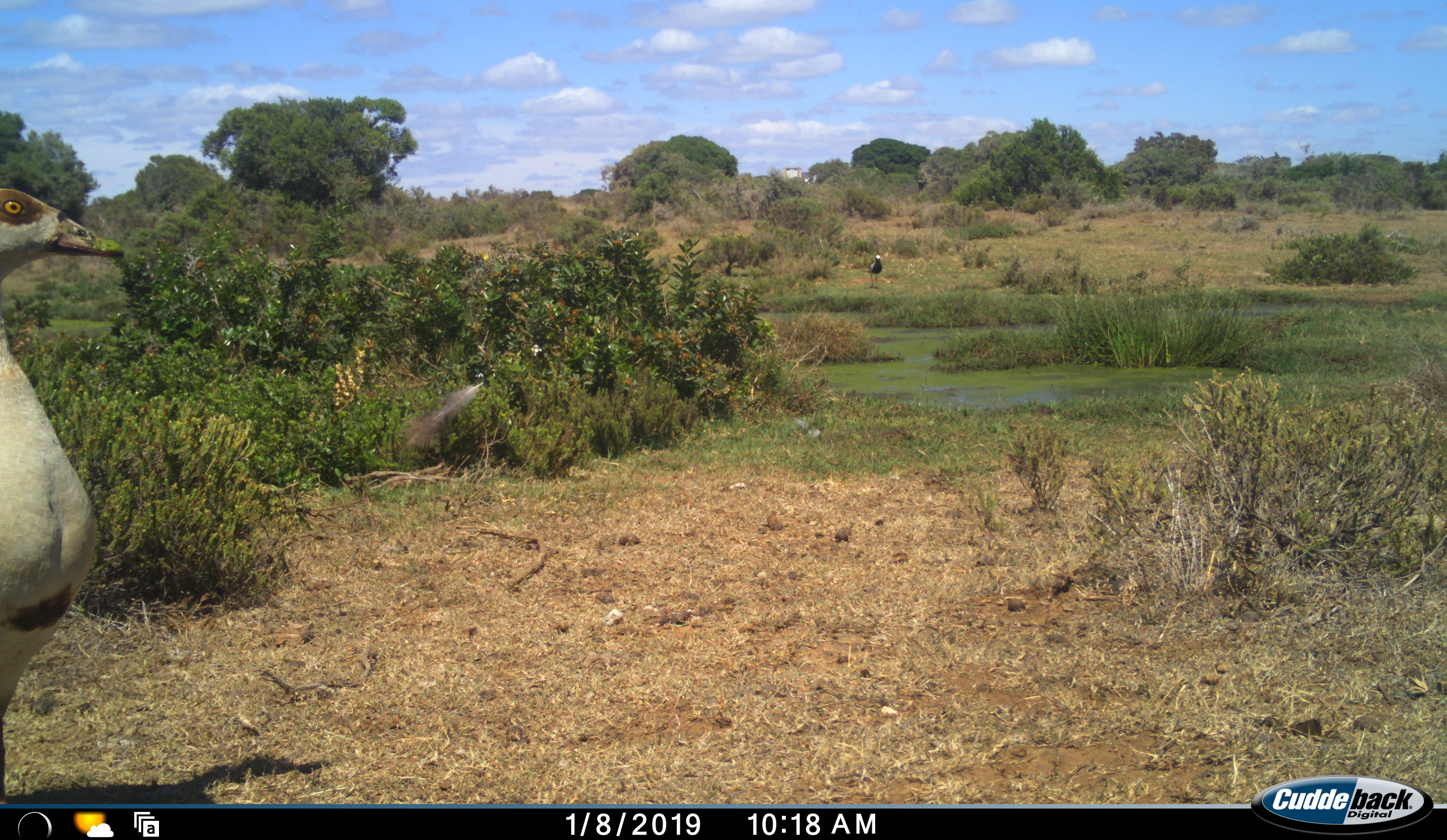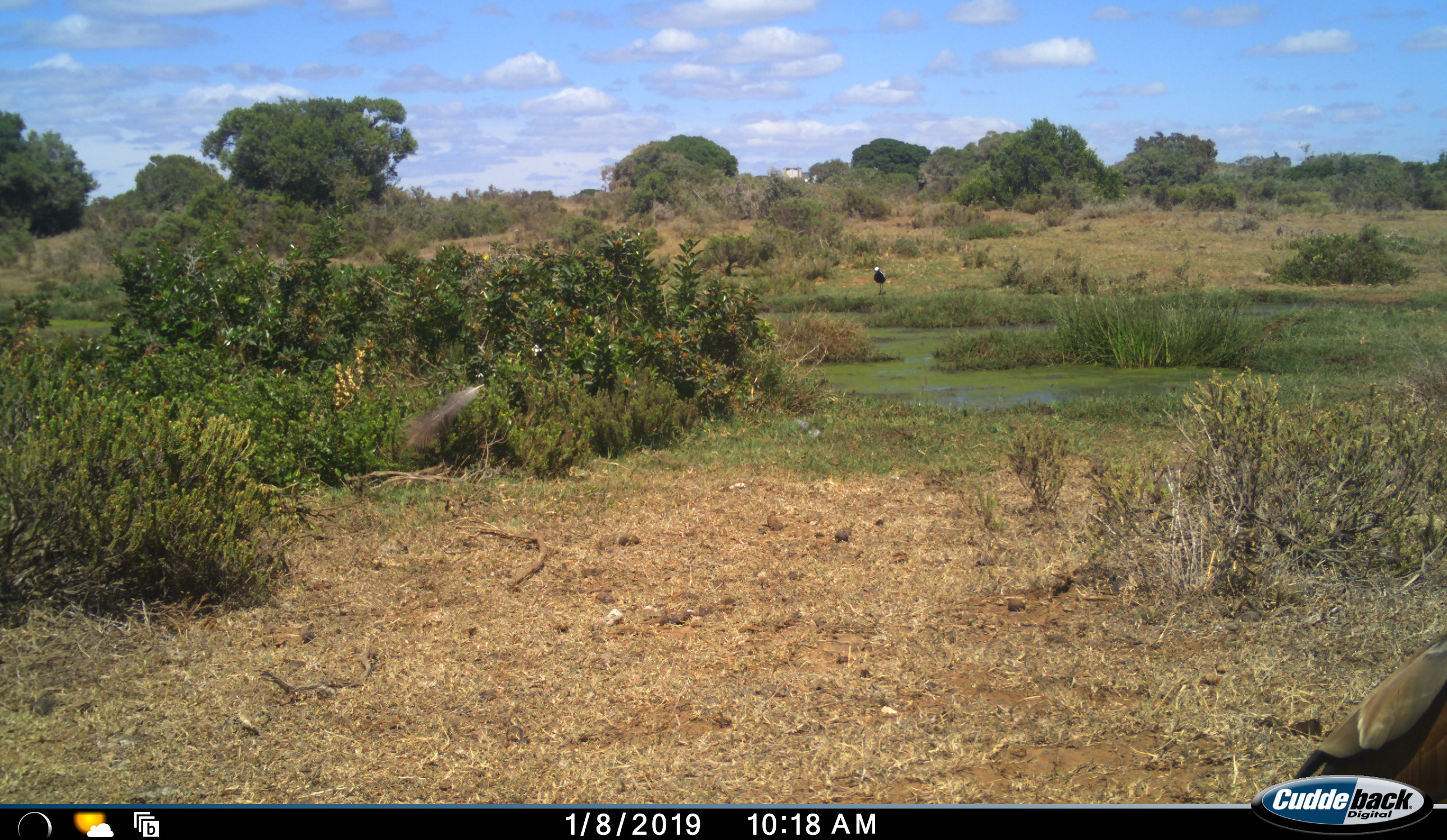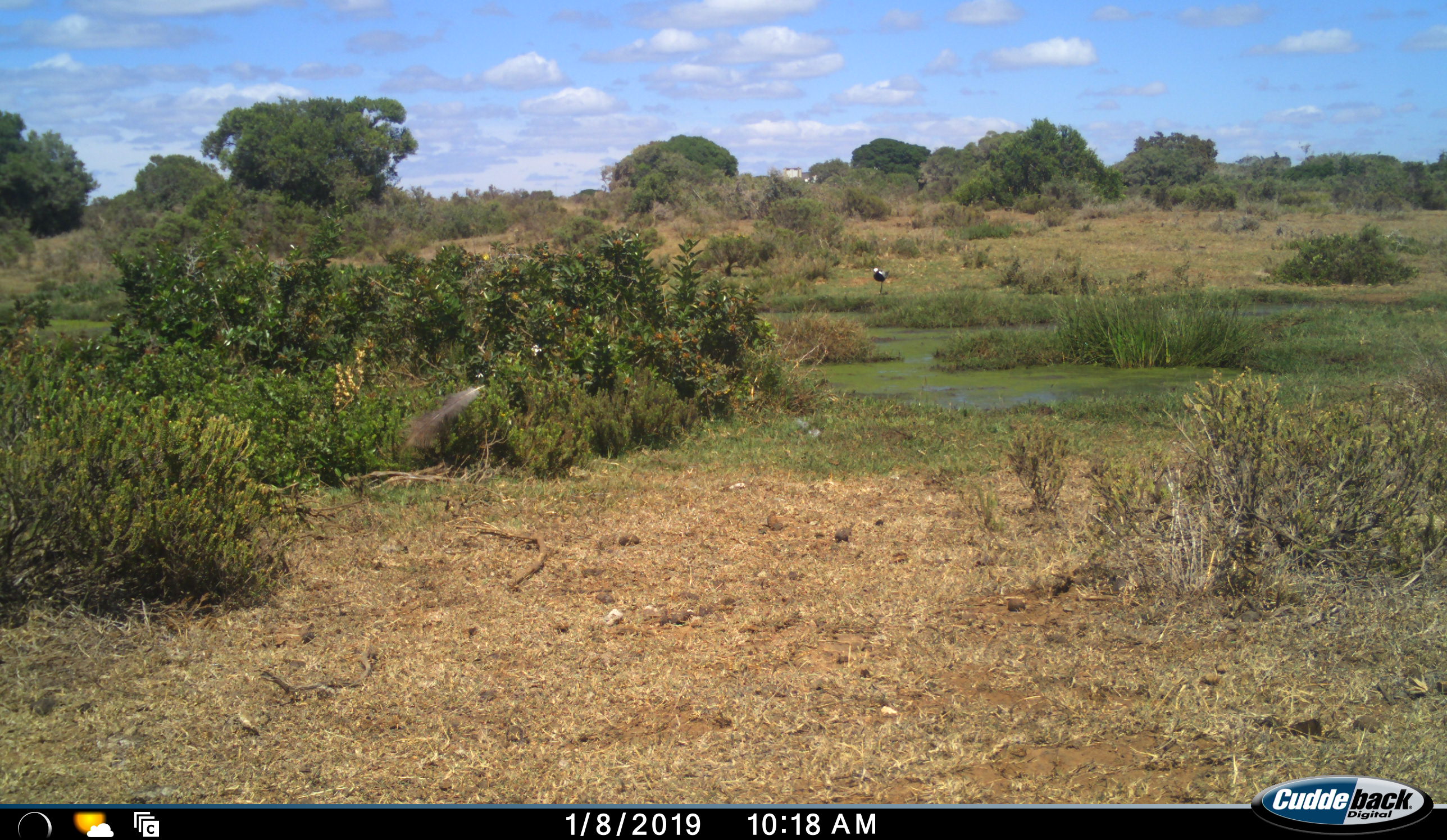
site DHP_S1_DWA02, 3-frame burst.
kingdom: Animalia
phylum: Chordata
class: Aves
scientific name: Aves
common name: bird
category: birdother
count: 2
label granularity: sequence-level